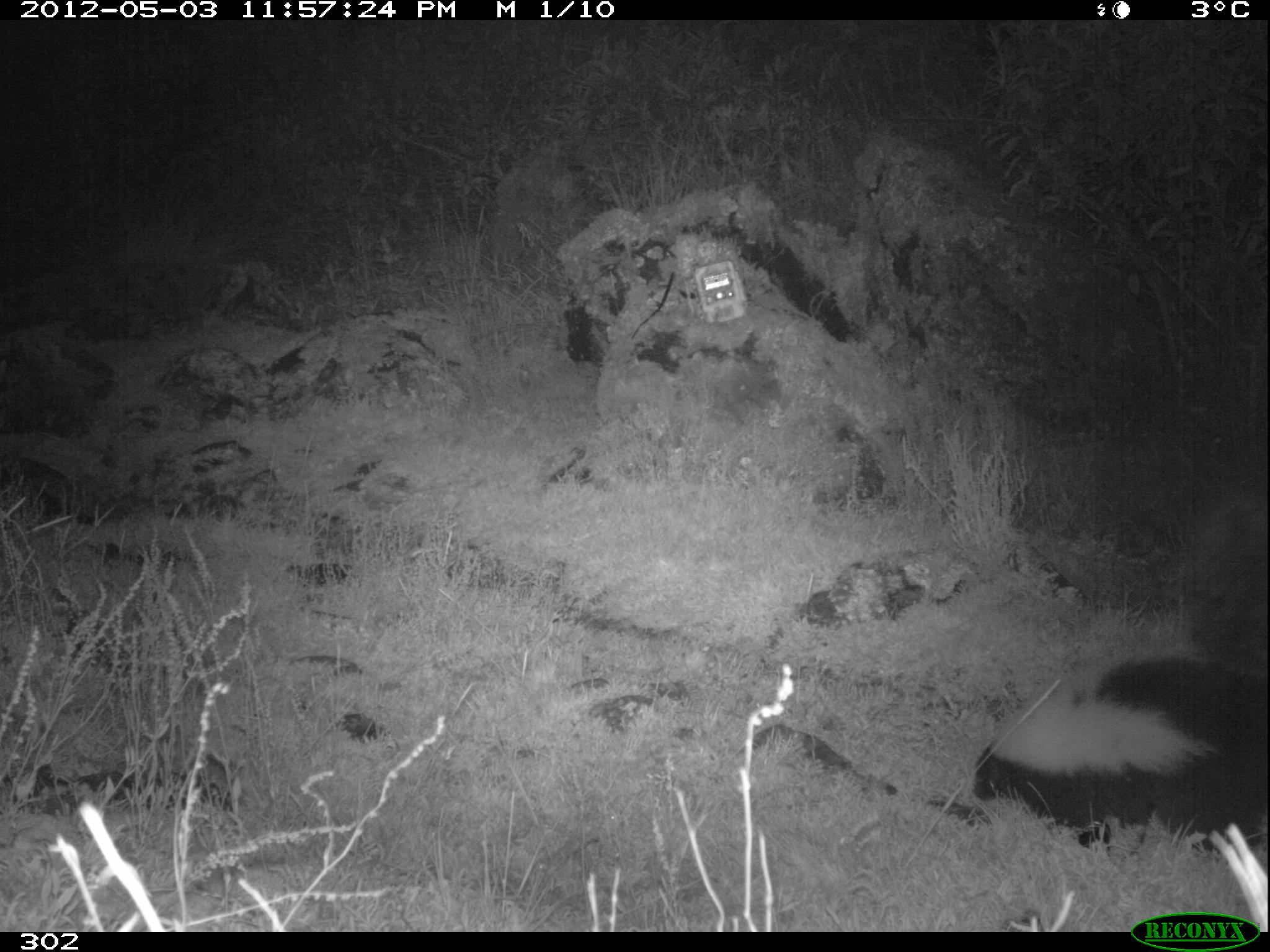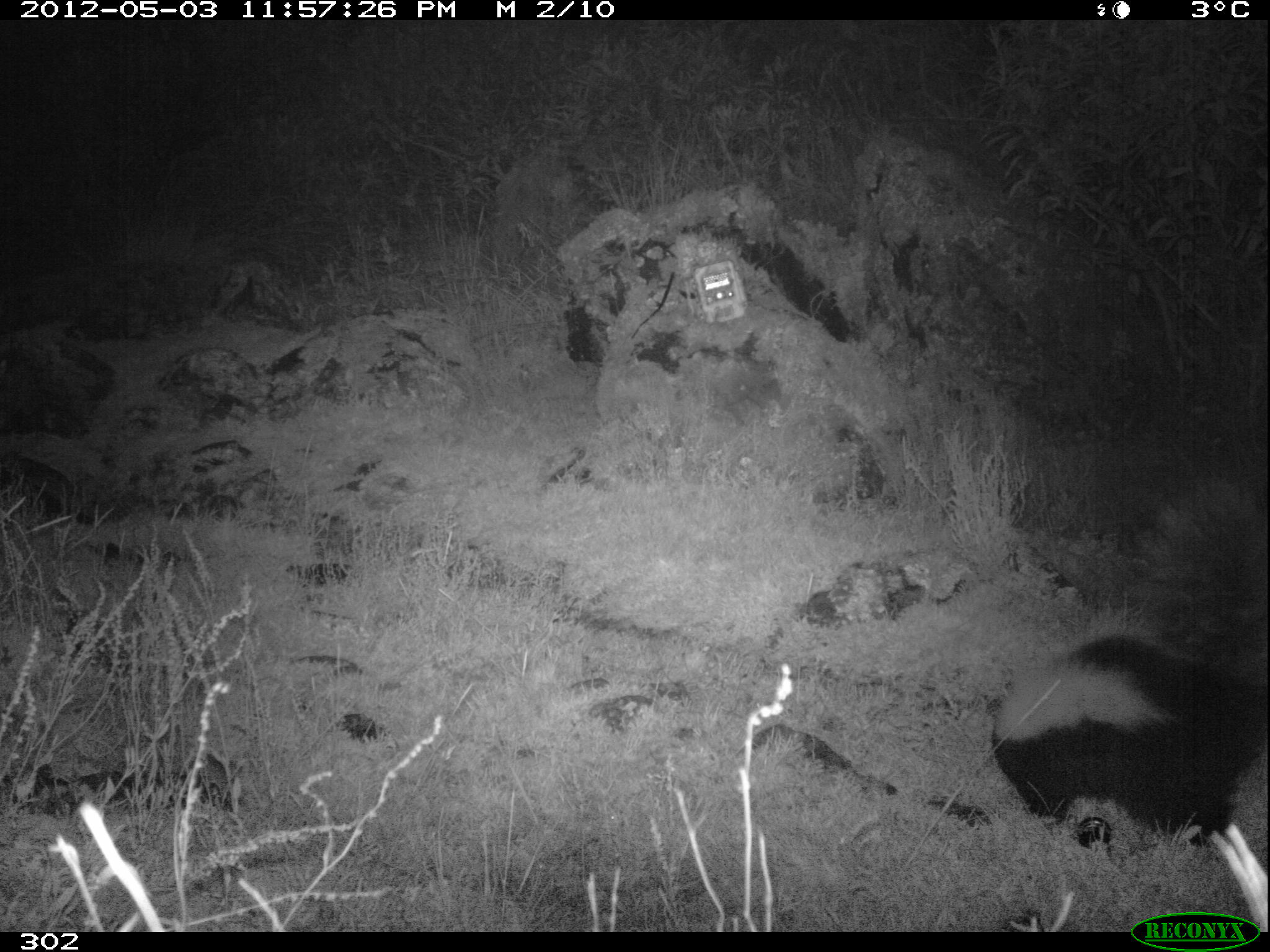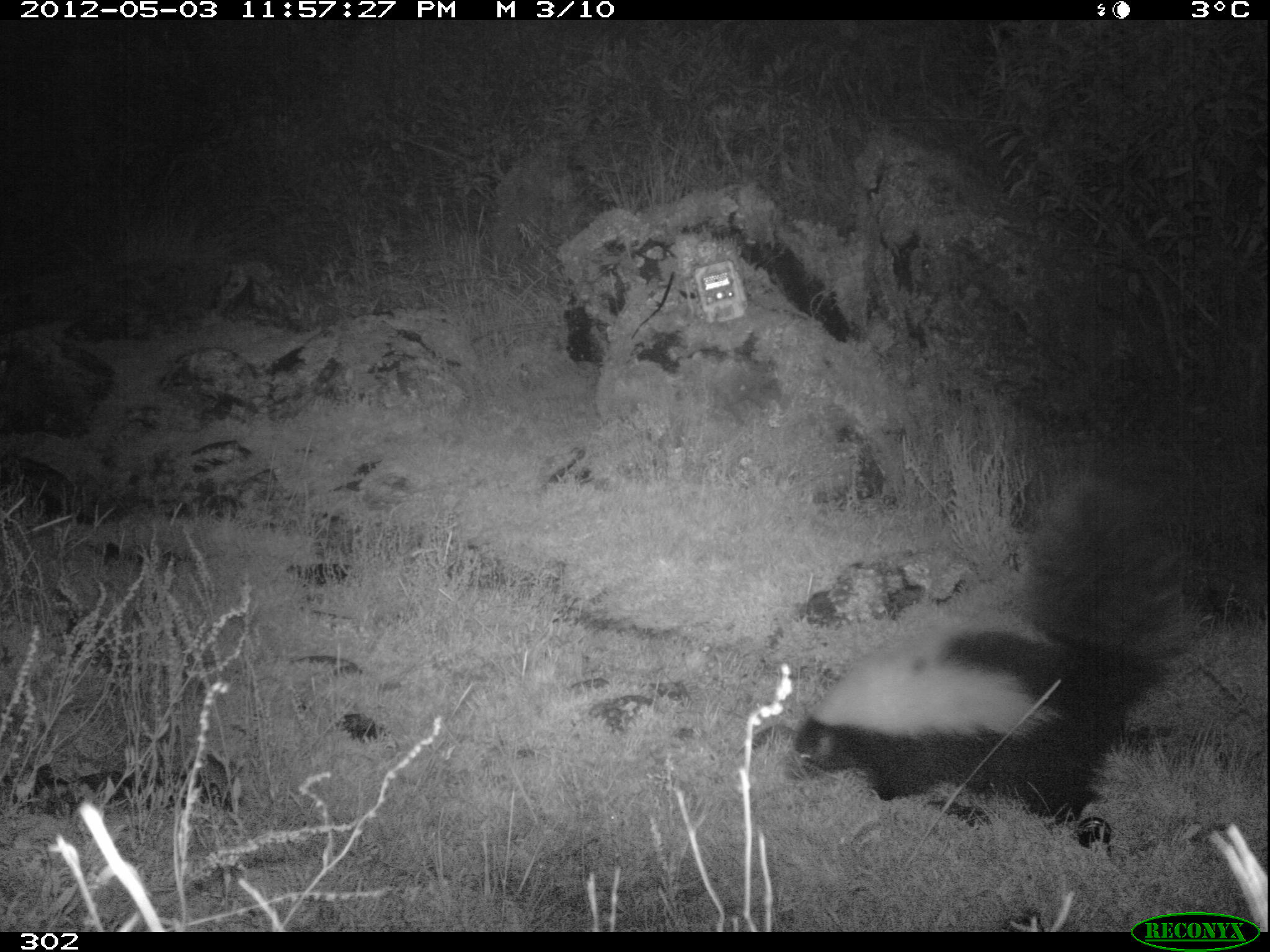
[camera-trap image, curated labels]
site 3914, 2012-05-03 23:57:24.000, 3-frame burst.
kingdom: Animalia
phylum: Chordata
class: Mammalia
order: Carnivora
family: Mephitidae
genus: Conepatus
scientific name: Conepatus chinga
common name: molina's hog-nosed skunk